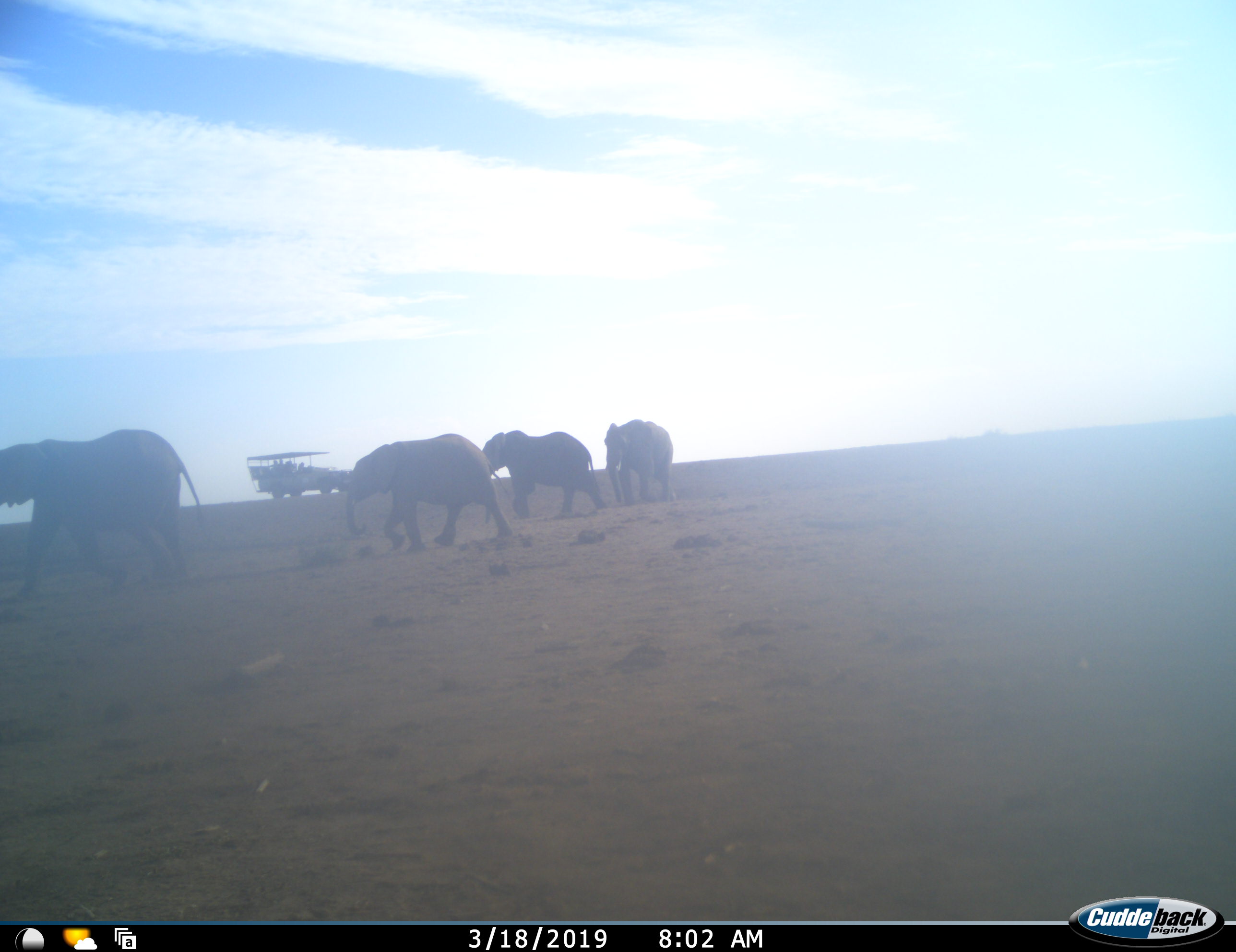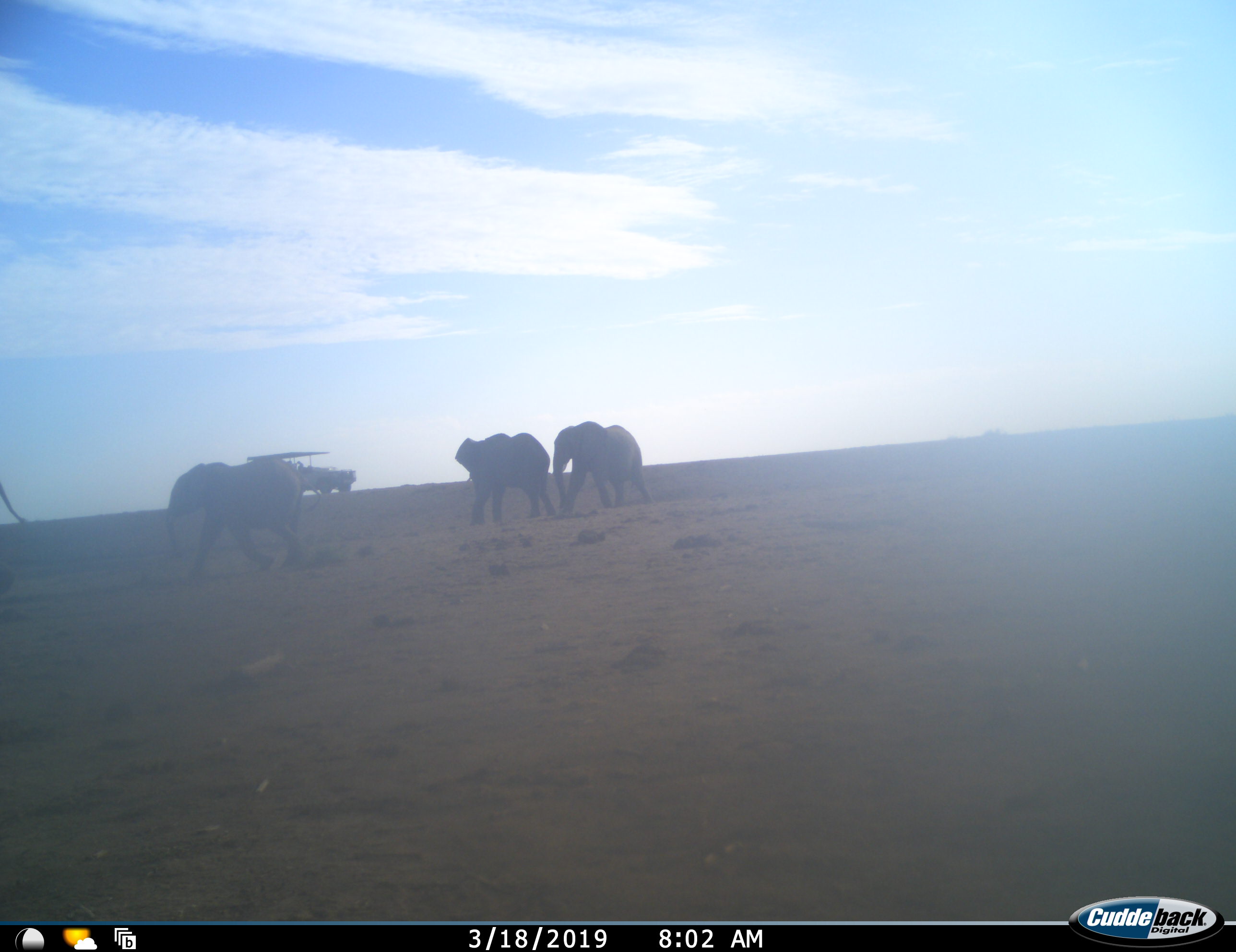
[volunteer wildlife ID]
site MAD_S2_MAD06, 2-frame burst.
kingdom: Animalia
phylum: Chordata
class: Mammalia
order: Proboscidea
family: Elephantidae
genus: Loxodonta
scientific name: Loxodonta africana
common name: african bush elephant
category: elephant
Elephant (african bush elephant) (Loxodonta africana), count 4. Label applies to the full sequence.